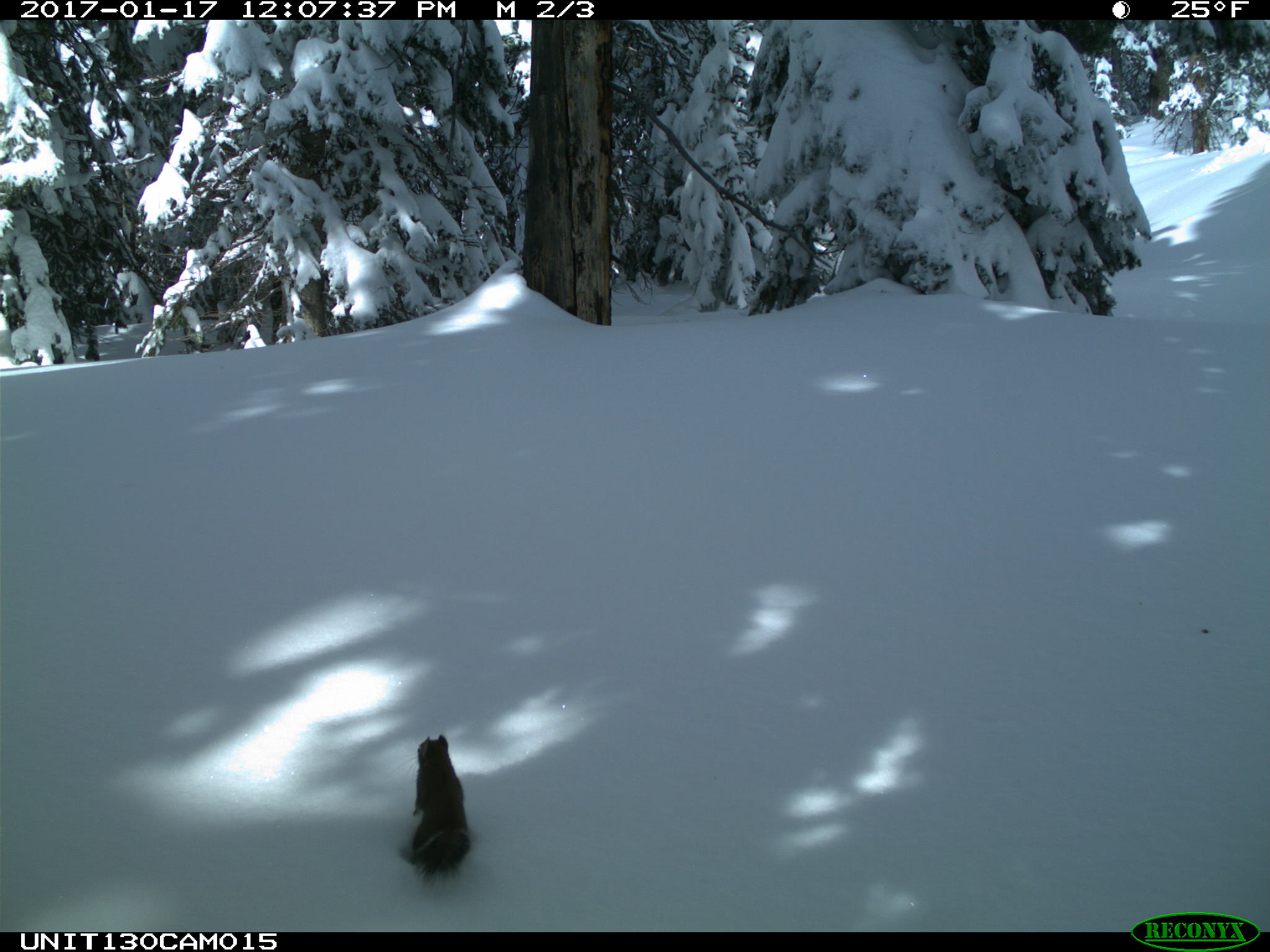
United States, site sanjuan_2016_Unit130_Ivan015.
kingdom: Animalia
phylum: Chordata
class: Mammalia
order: Rodentia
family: Sciuridae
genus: Tamiasciurus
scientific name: Tamiasciurus hudsonicus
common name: american red squirrel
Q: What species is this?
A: Tamiasciurus hudsonicus (american red squirrel).